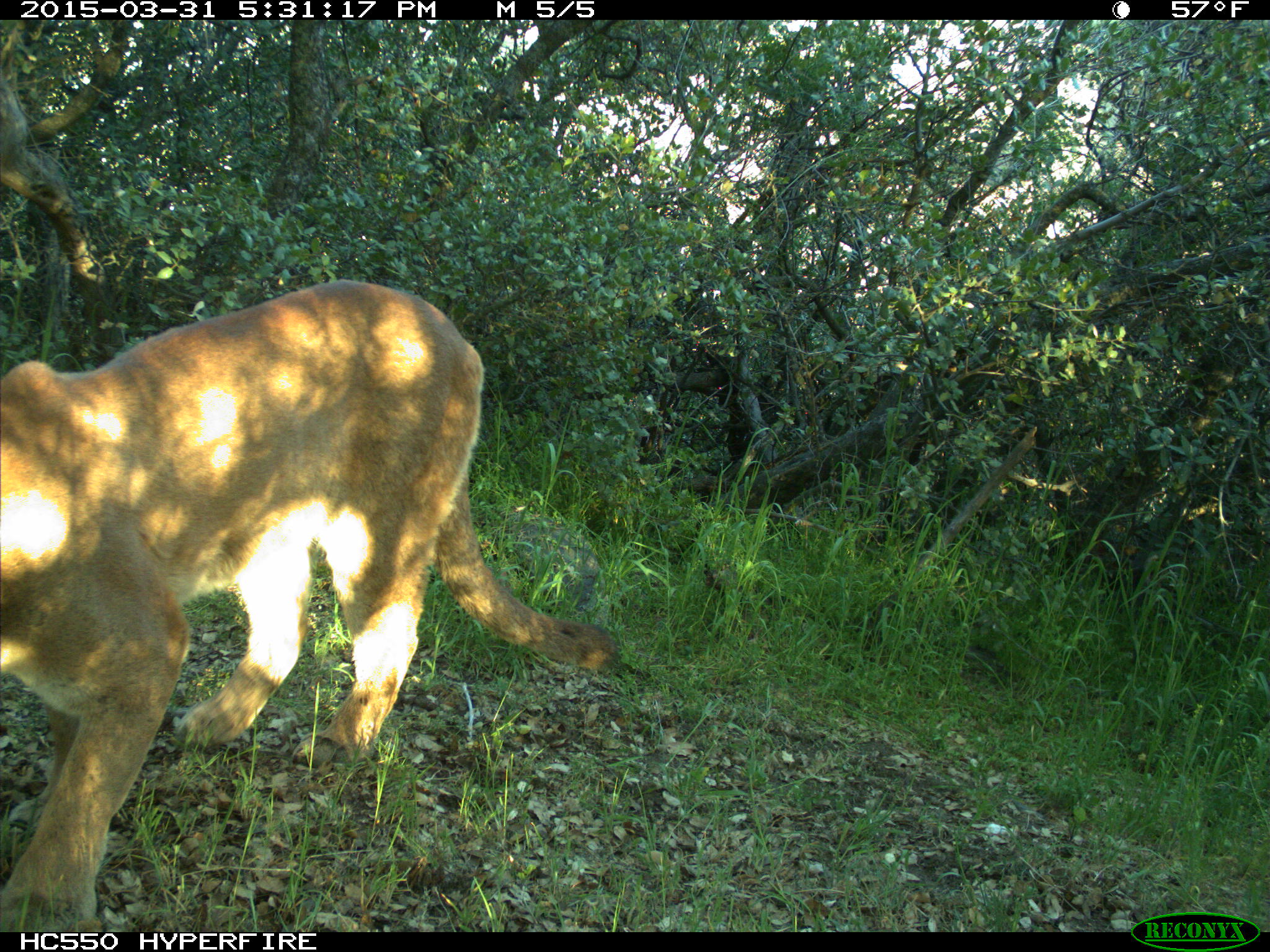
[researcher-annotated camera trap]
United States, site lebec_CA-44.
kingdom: Animalia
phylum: Chordata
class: Mammalia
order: Carnivora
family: Felidae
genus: Puma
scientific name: Puma concolor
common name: mountain lion